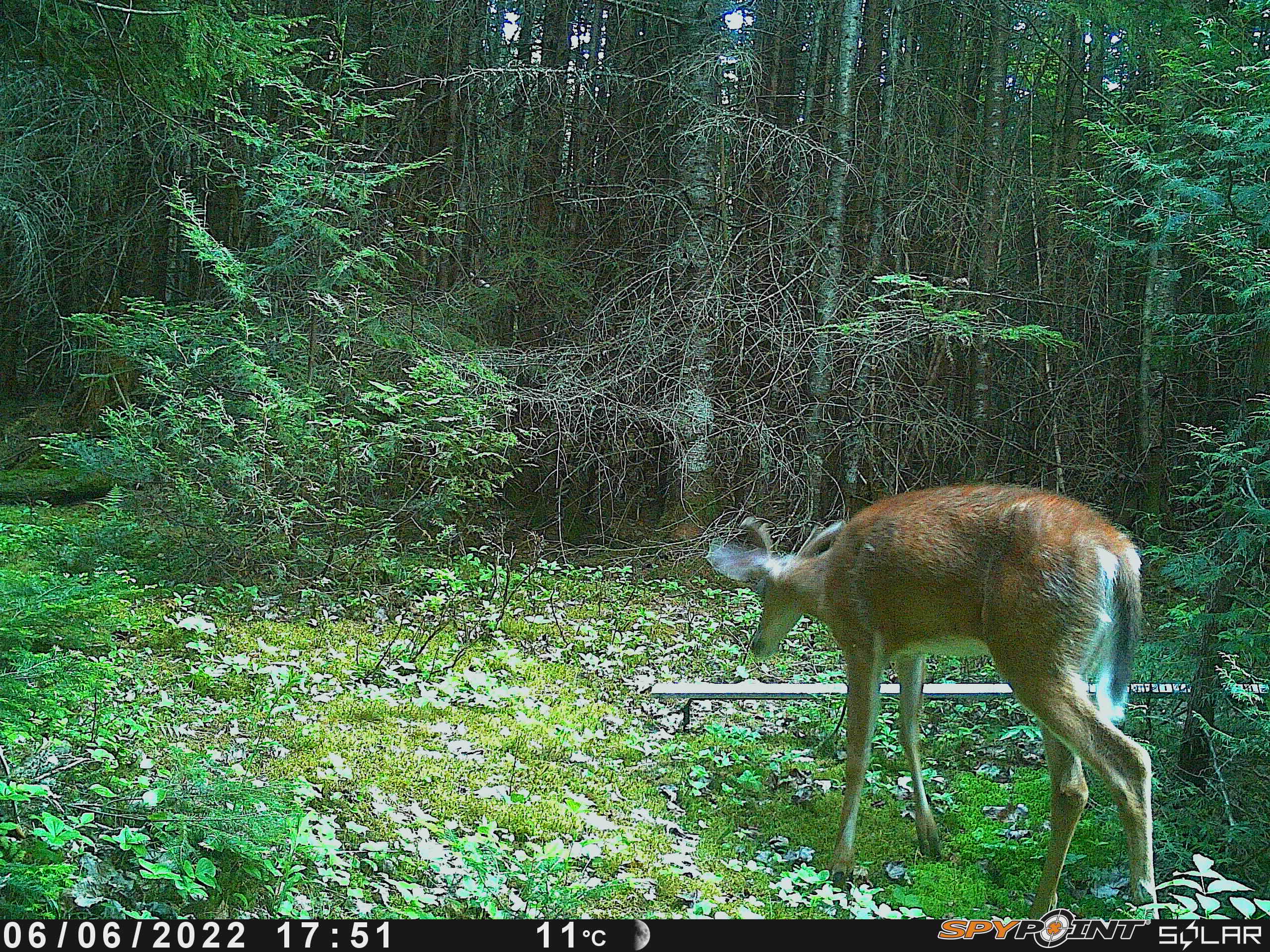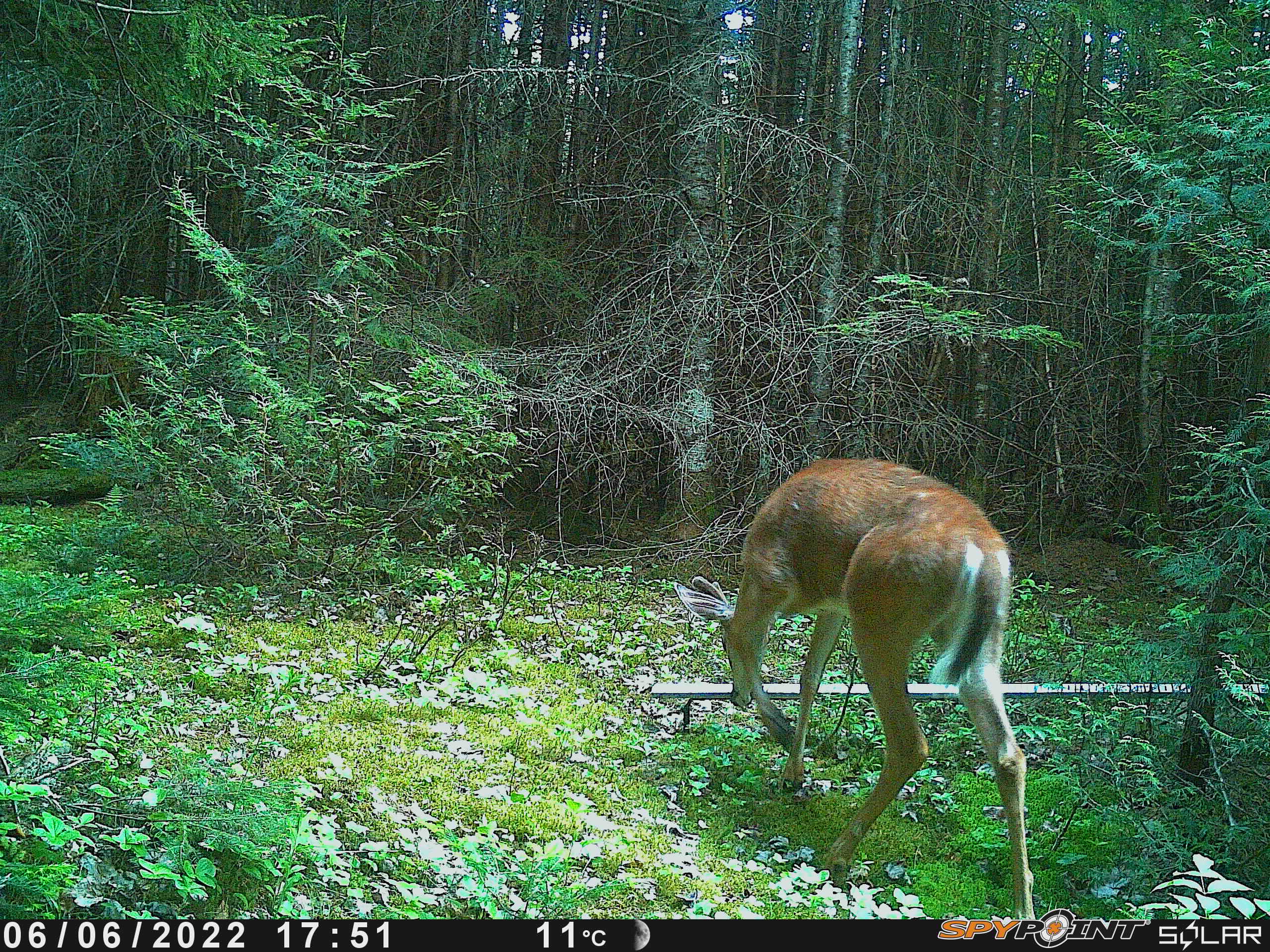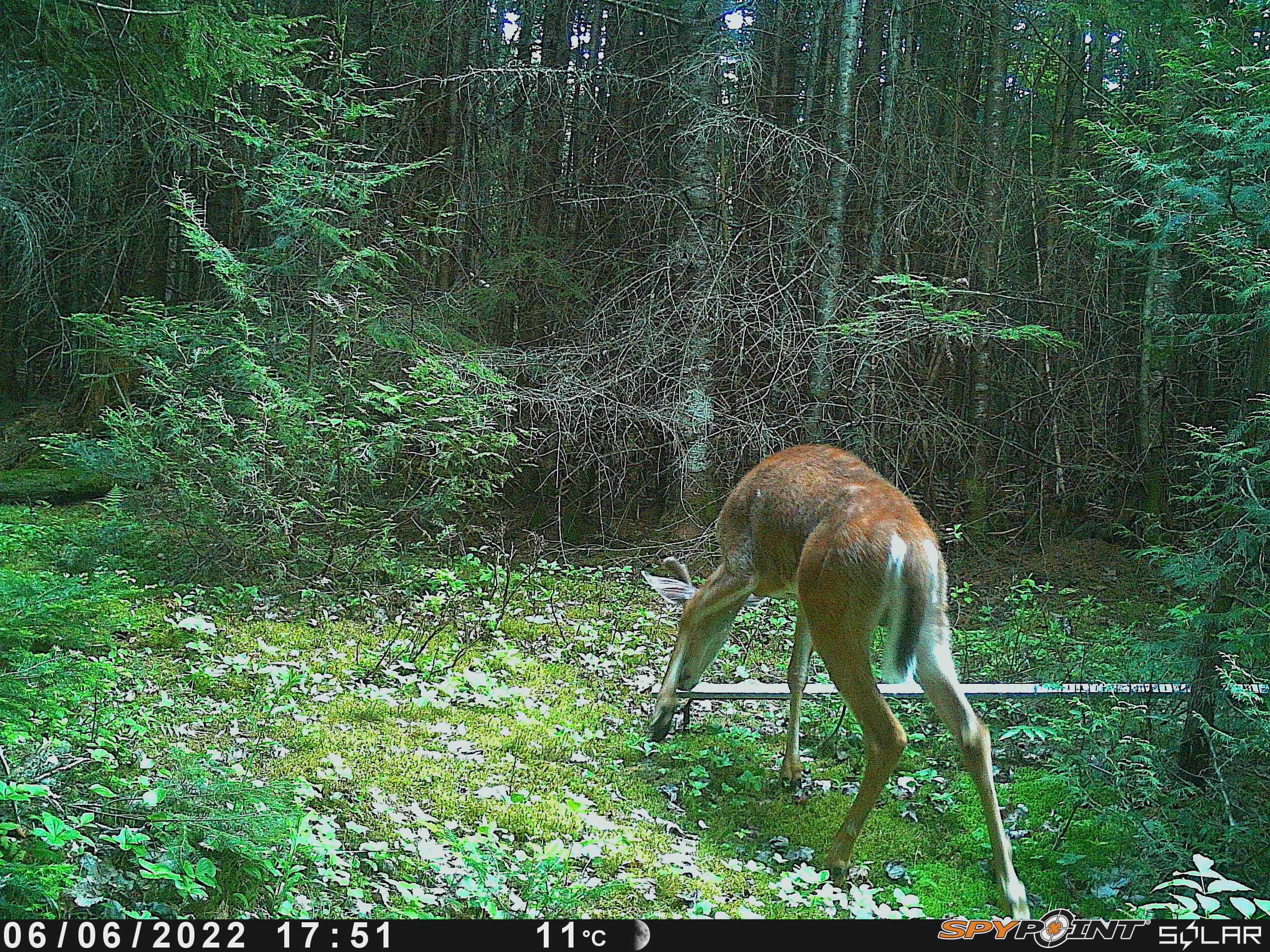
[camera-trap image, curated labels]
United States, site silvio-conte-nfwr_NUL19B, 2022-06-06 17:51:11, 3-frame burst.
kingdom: Animalia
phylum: Chordata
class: Mammalia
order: Artiodactyla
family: Cervidae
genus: Odocoileus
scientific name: Odocoileus virginianus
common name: white-tailed deer